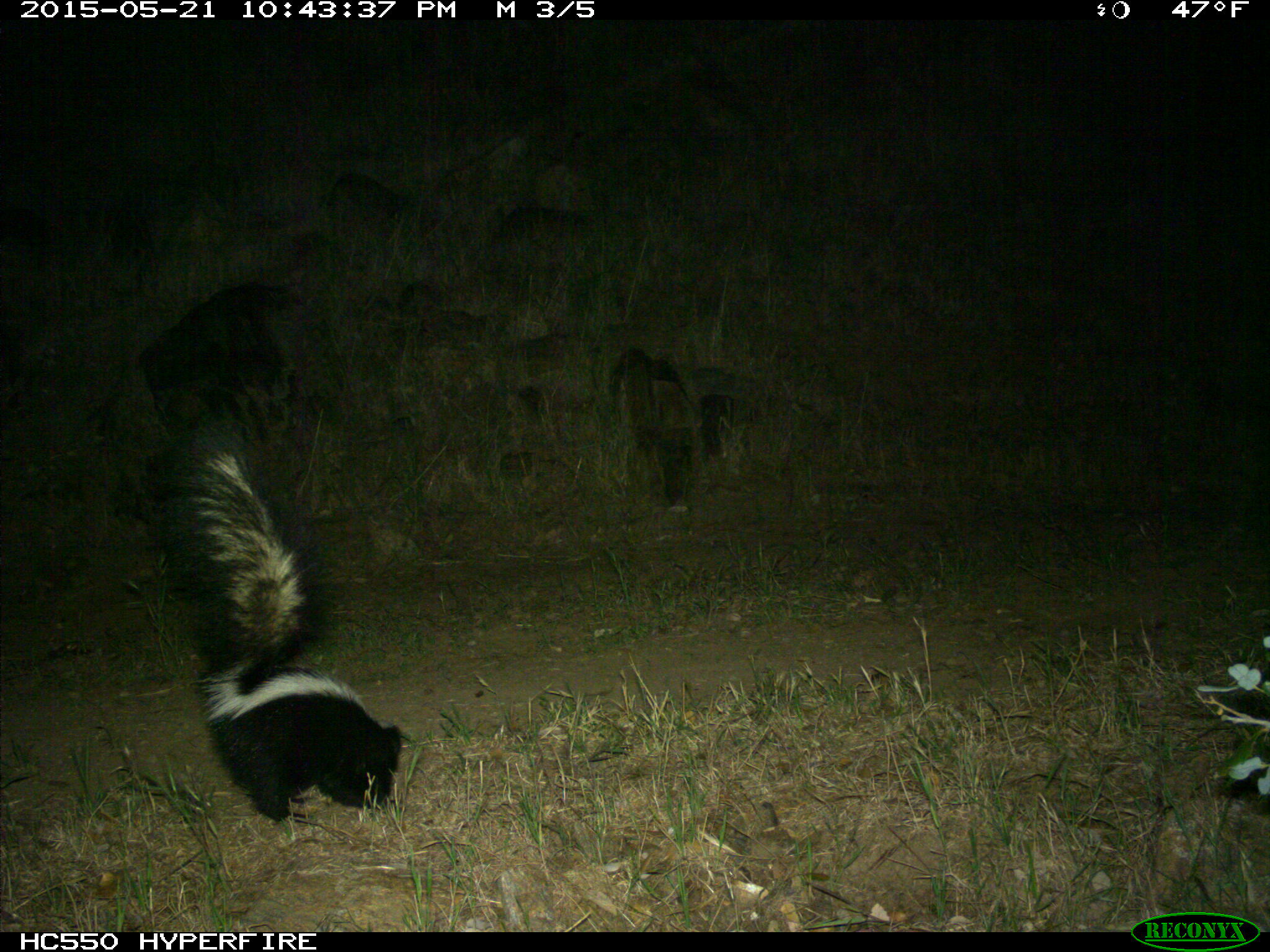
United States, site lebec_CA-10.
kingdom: Animalia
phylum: Chordata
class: Mammalia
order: Carnivora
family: Mephitidae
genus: Mephitis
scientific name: Mephitis mephitis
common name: striped skunk